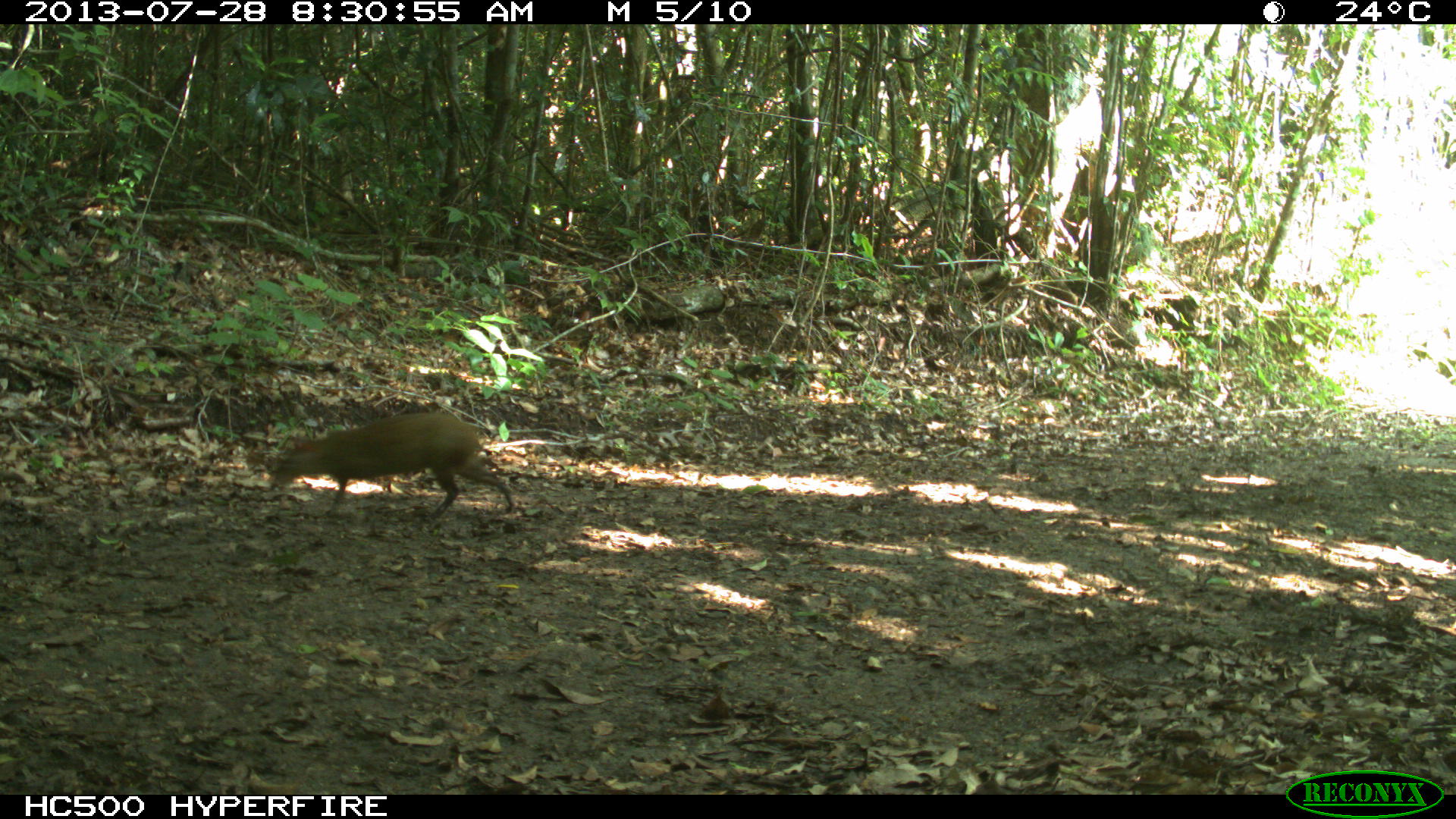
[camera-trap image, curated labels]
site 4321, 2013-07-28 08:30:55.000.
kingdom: Animalia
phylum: Chordata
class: Mammalia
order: Rodentia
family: Dasyproctidae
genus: Dasyprocta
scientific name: Dasyprocta punctata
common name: central american agouti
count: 1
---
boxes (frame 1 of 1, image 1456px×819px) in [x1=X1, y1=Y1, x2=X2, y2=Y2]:
dasyprocta punctata: [x1=274, y1=412, x2=517, y2=521]